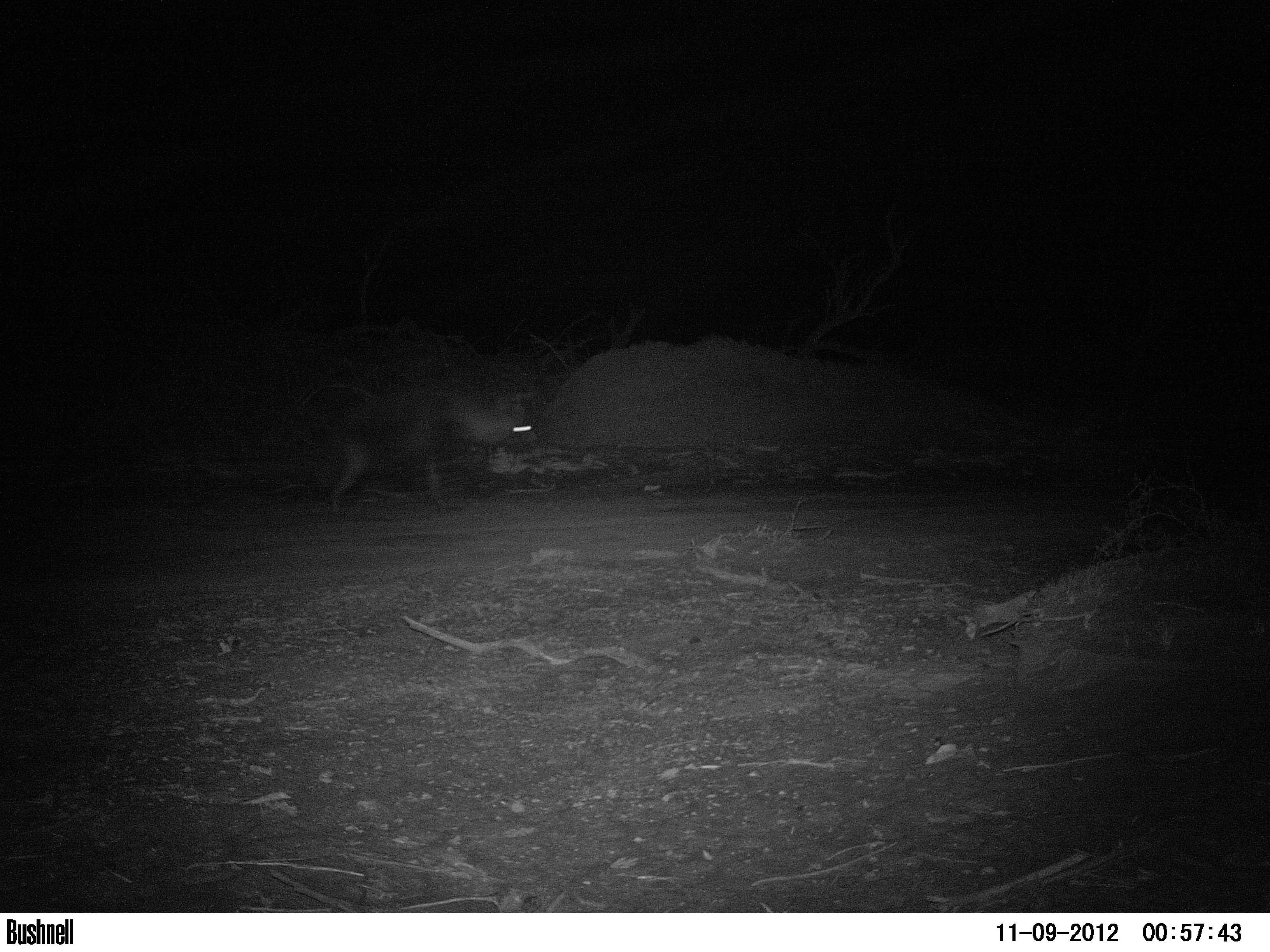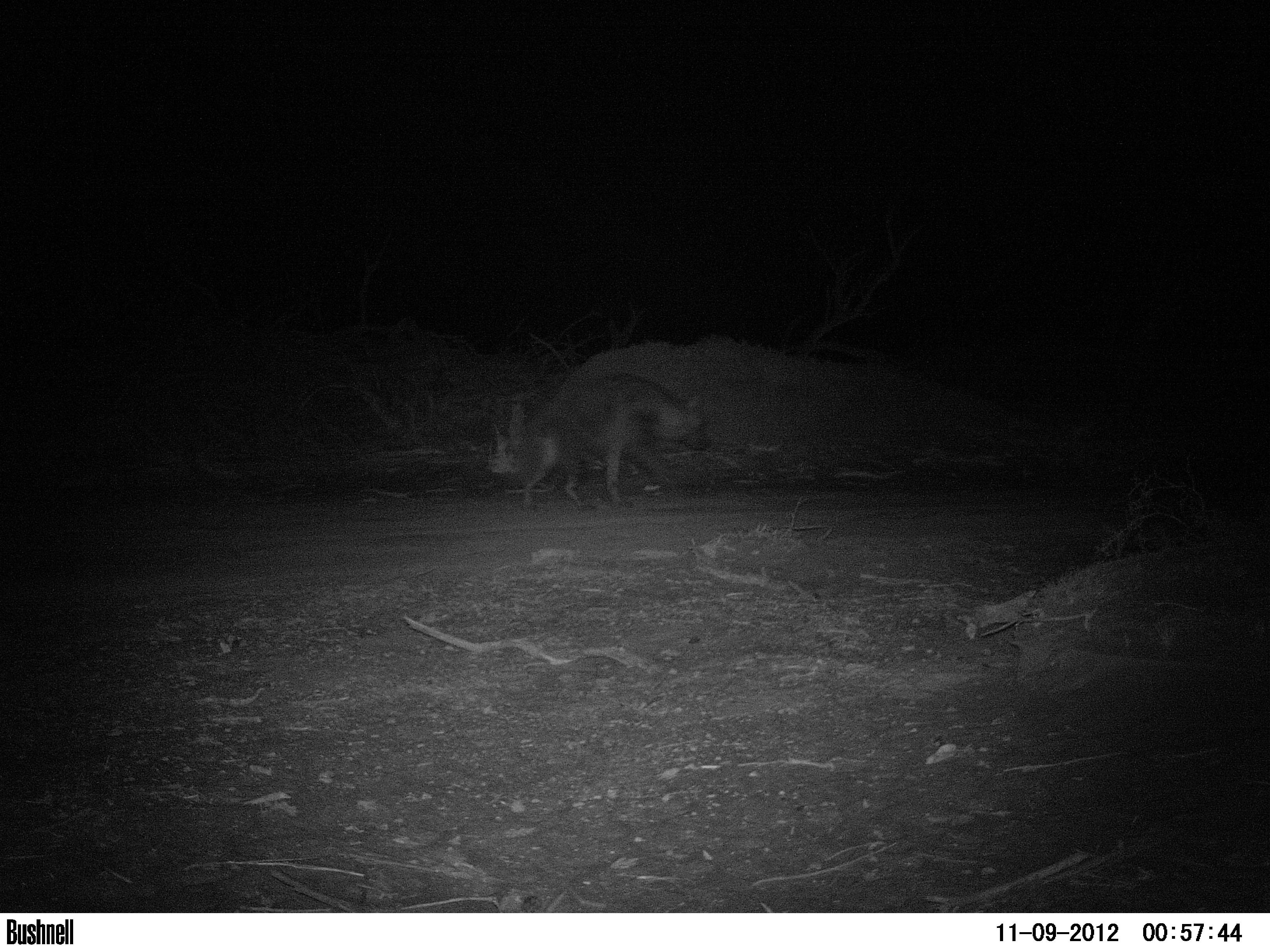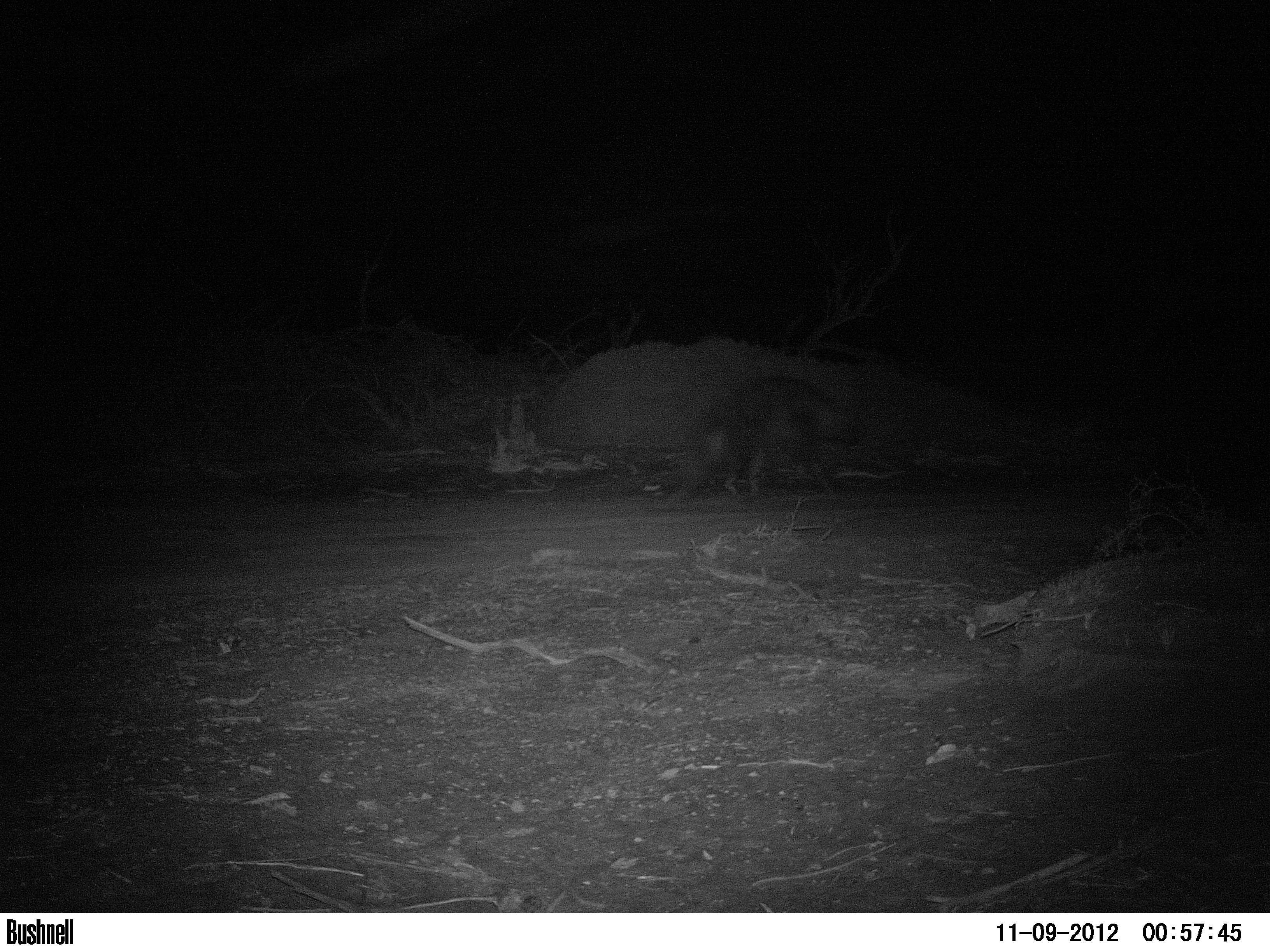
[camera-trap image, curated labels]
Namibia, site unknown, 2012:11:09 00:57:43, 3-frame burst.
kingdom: Animalia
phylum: Chordata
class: Mammalia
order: Carnivora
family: Hyaenidae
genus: Parahyaena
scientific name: Parahyaena brunnea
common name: brown hyena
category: hyaena brunnea